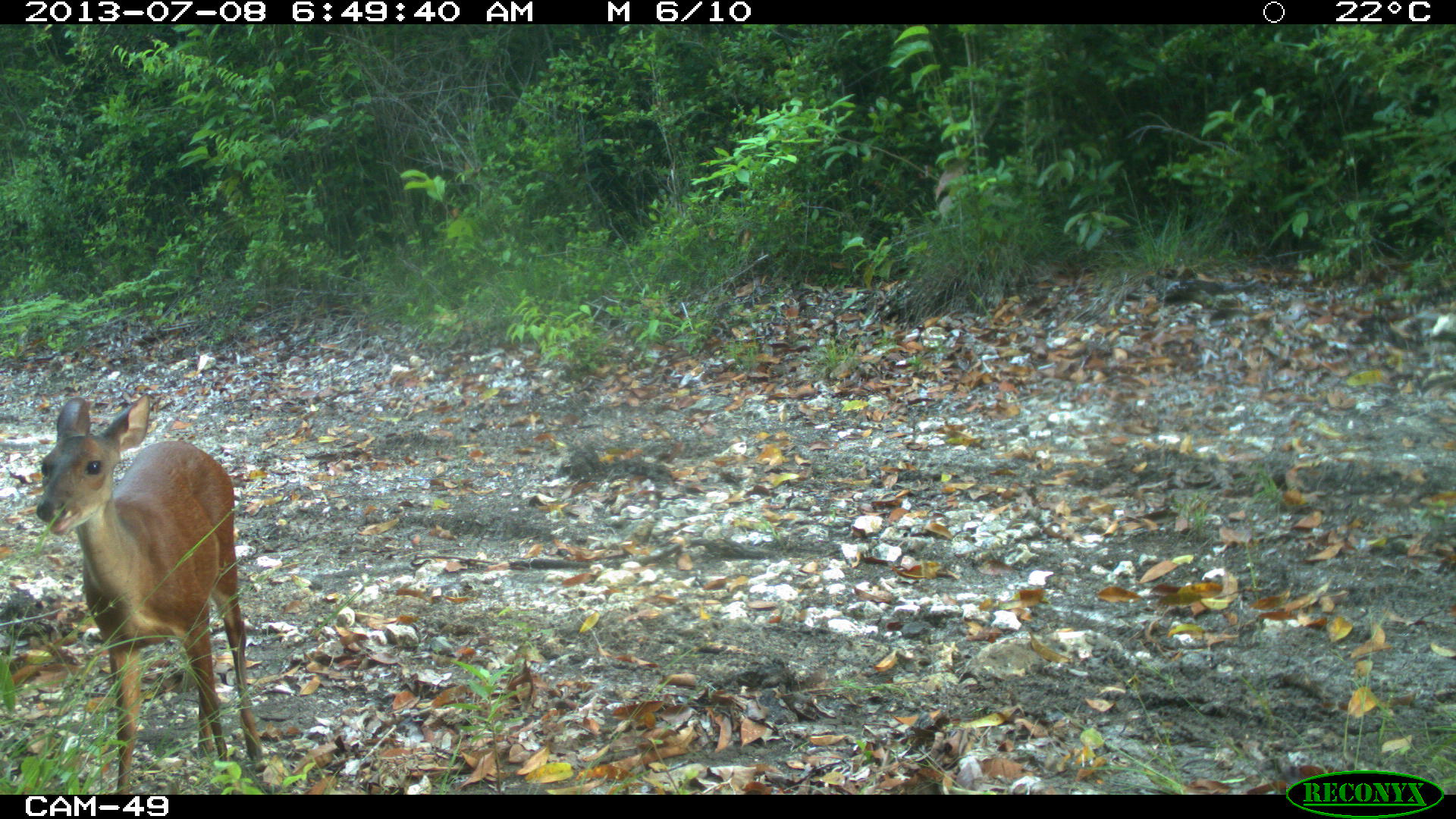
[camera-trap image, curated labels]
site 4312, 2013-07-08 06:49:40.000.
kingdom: Animalia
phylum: Chordata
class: Mammalia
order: Artiodactyla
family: Cervidae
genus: Mazama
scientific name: Mazama temama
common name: central american red brocket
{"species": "Mazama temama (central american red brocket)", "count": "1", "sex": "female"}